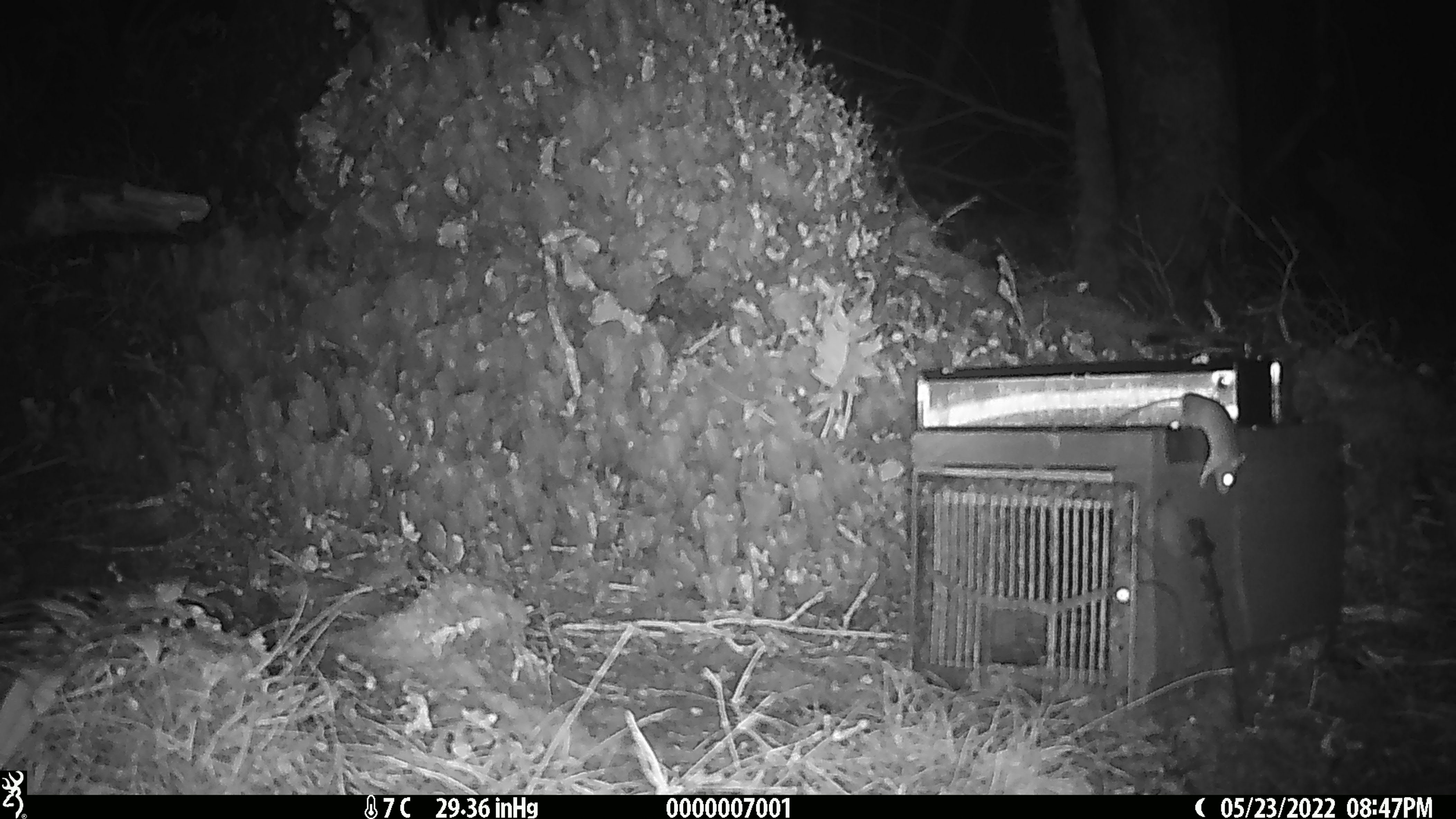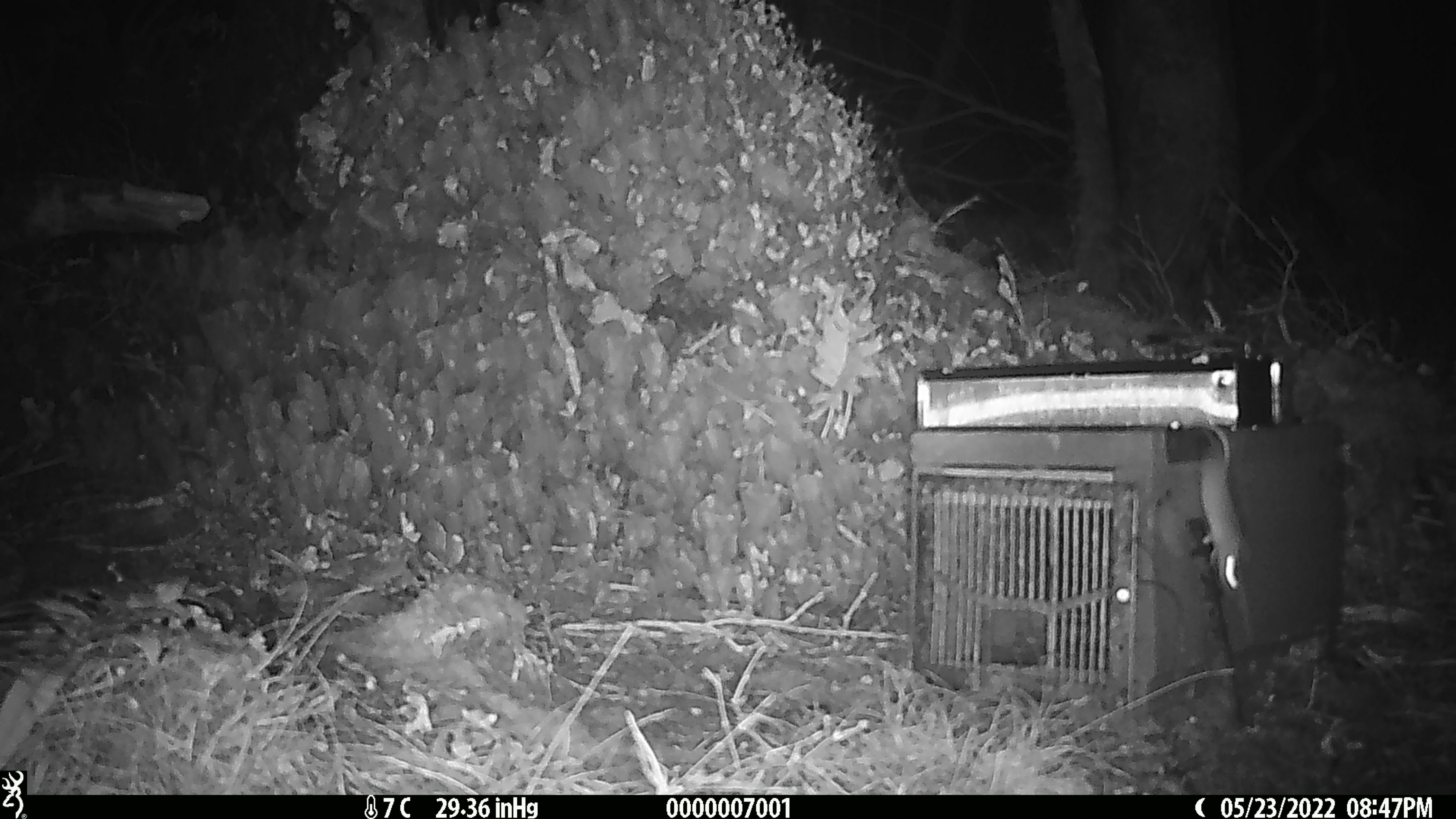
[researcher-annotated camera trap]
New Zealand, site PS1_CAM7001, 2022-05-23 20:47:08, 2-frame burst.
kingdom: Animalia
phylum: Chordata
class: Mammalia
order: Rodentia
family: Muridae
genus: Mus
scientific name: Mus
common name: mouse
Mouse (Mus).